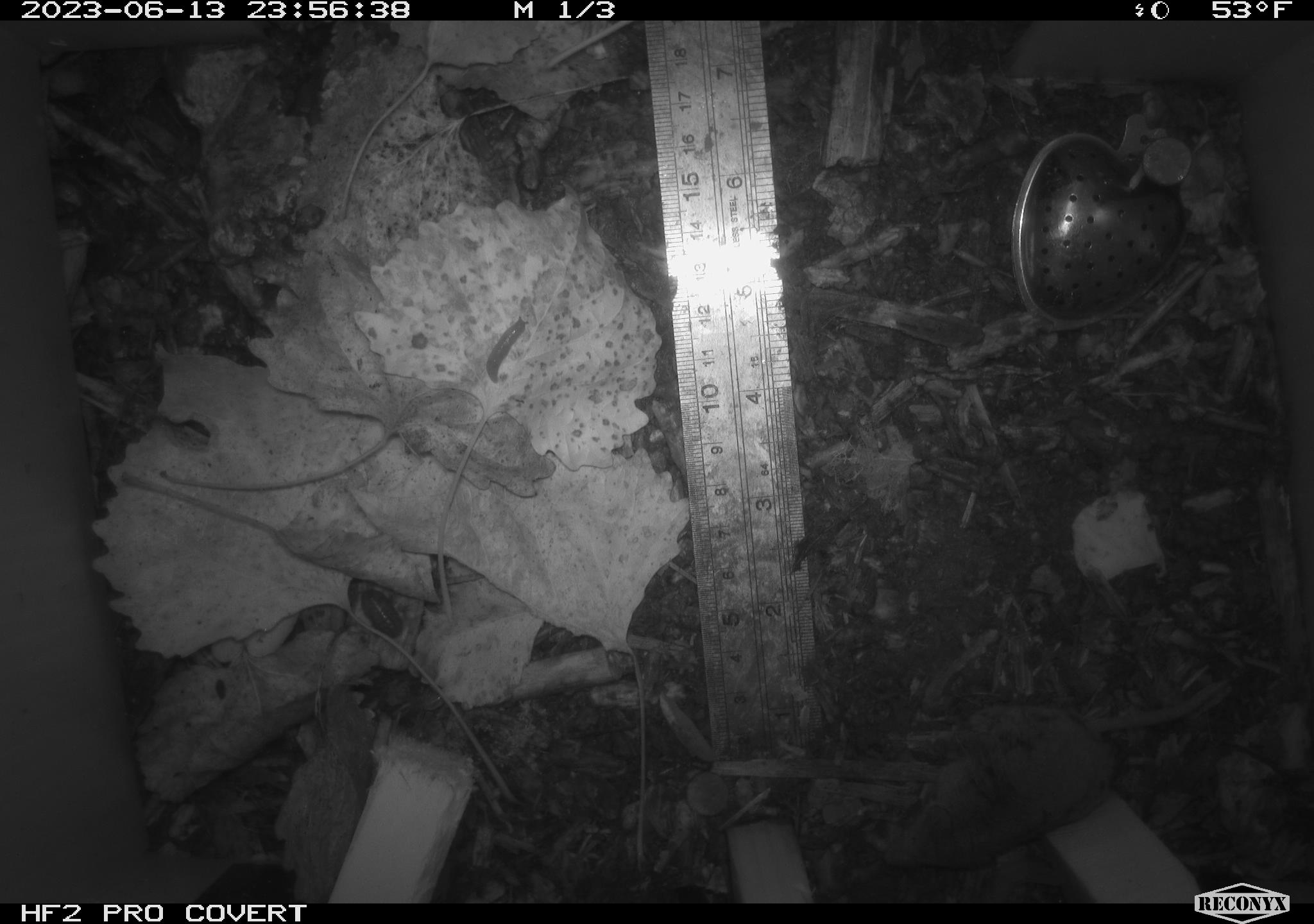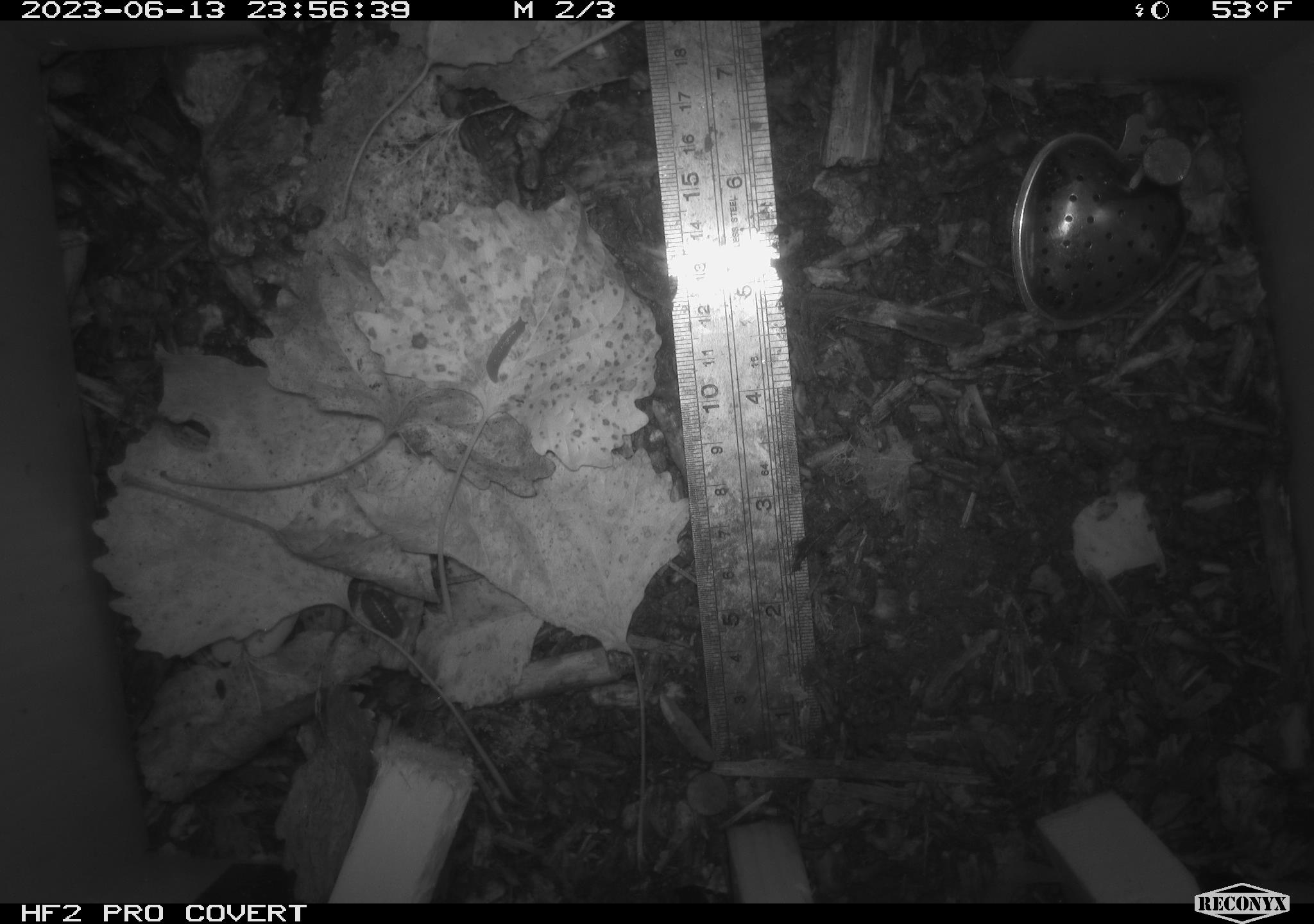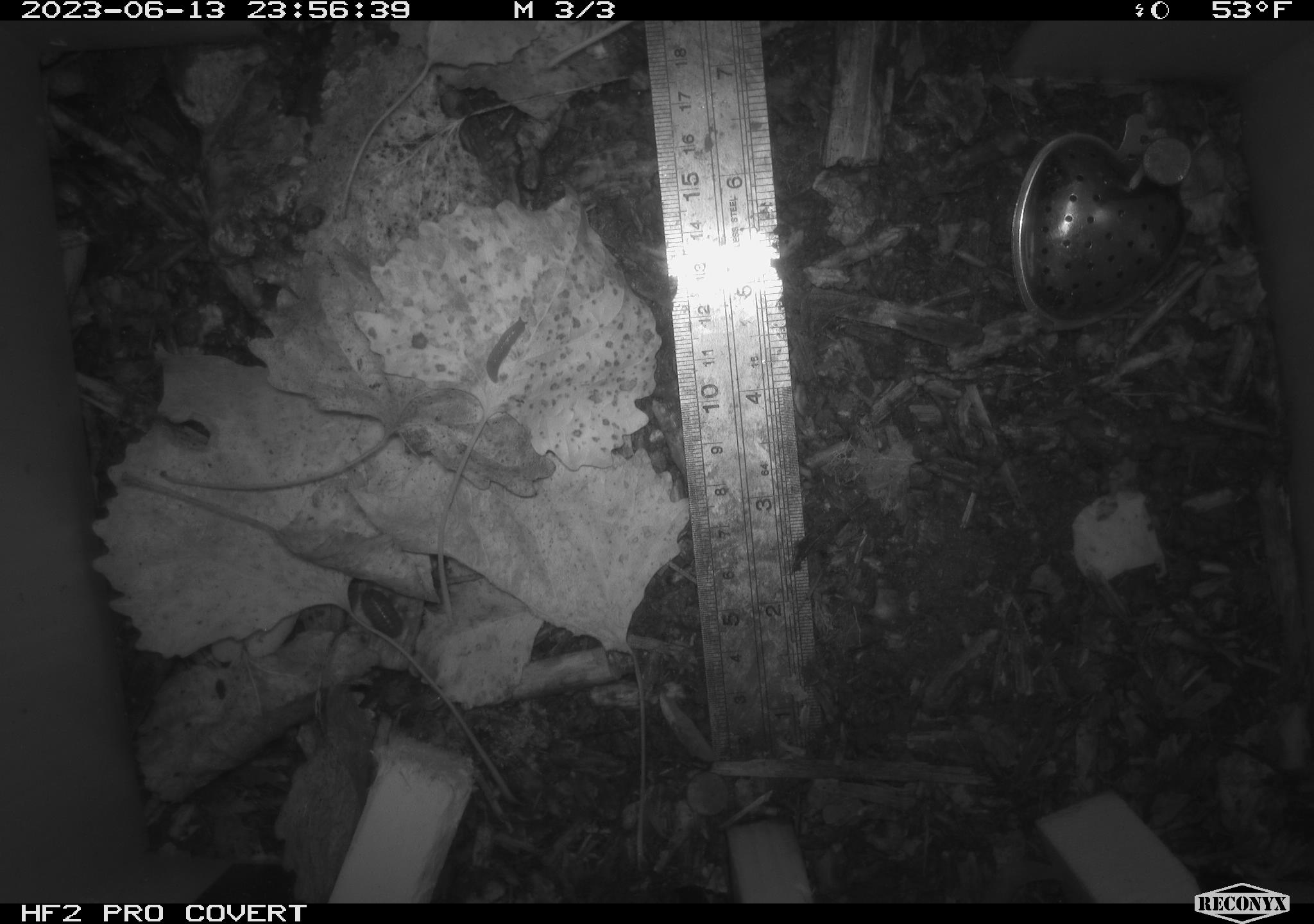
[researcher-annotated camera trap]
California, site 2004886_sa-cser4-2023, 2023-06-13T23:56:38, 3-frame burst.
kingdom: Animalia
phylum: Chordata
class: Mammalia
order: Eulipotyphla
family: Soricidae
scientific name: Soricidae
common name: shrews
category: soricidae family